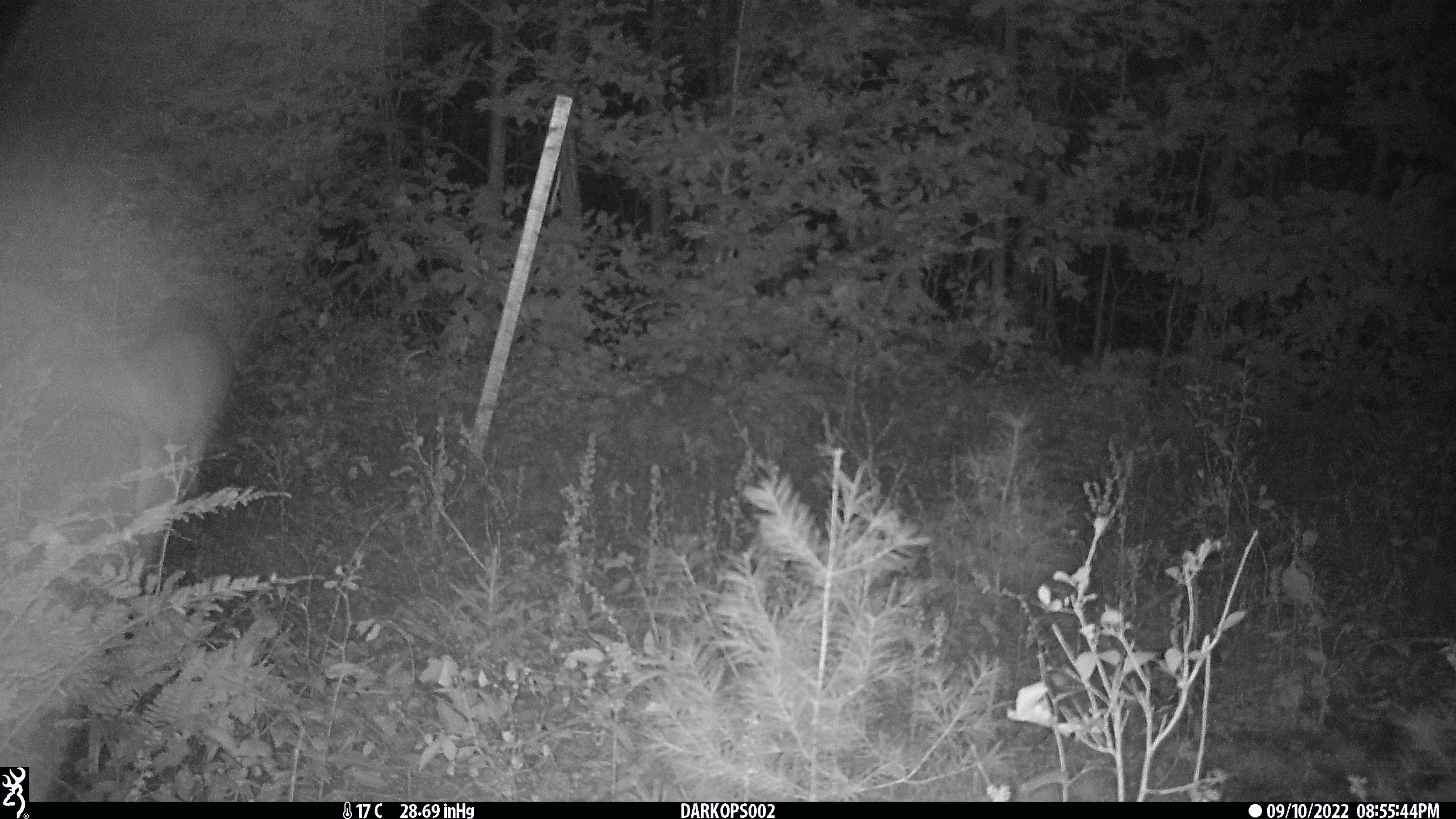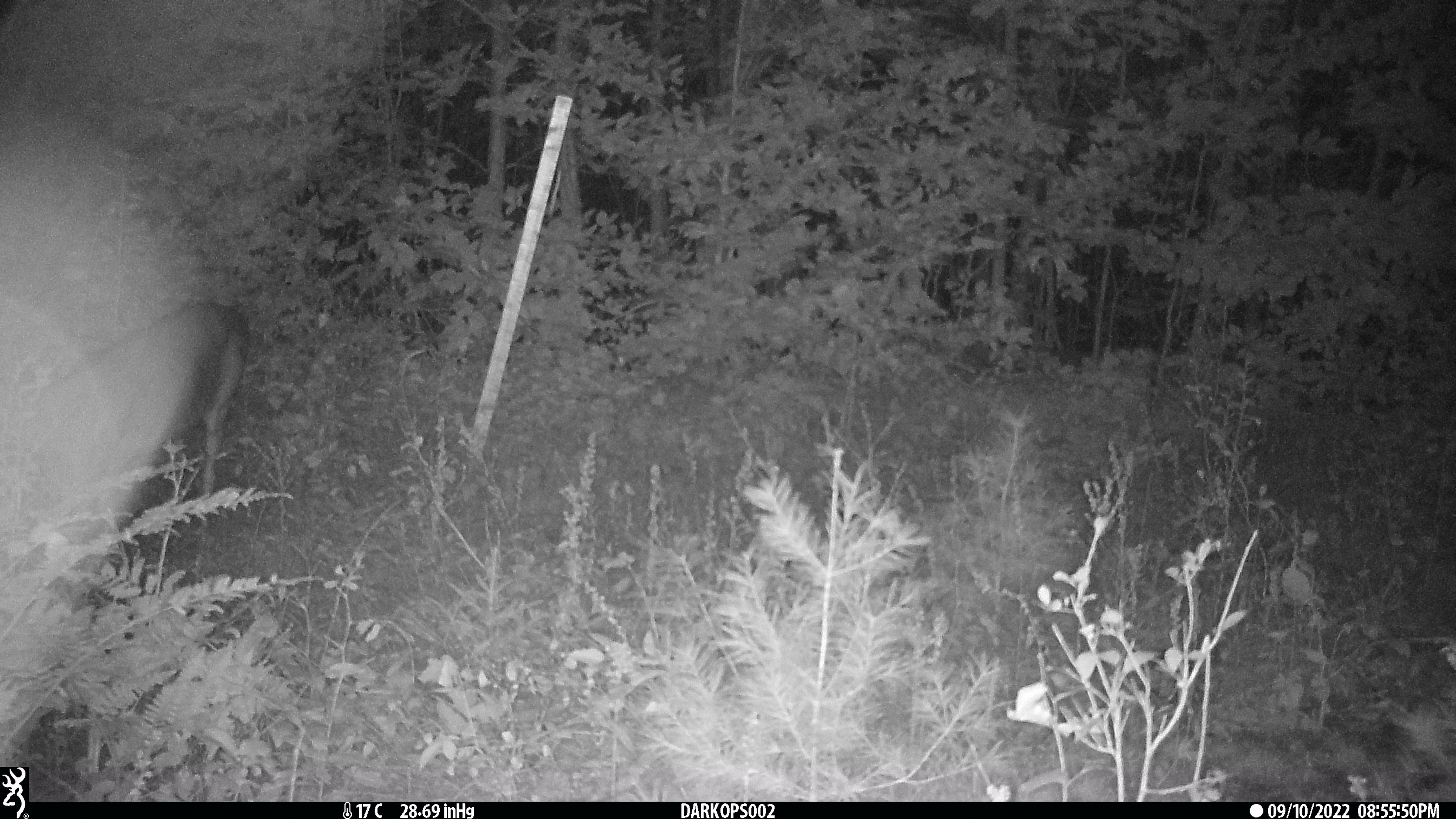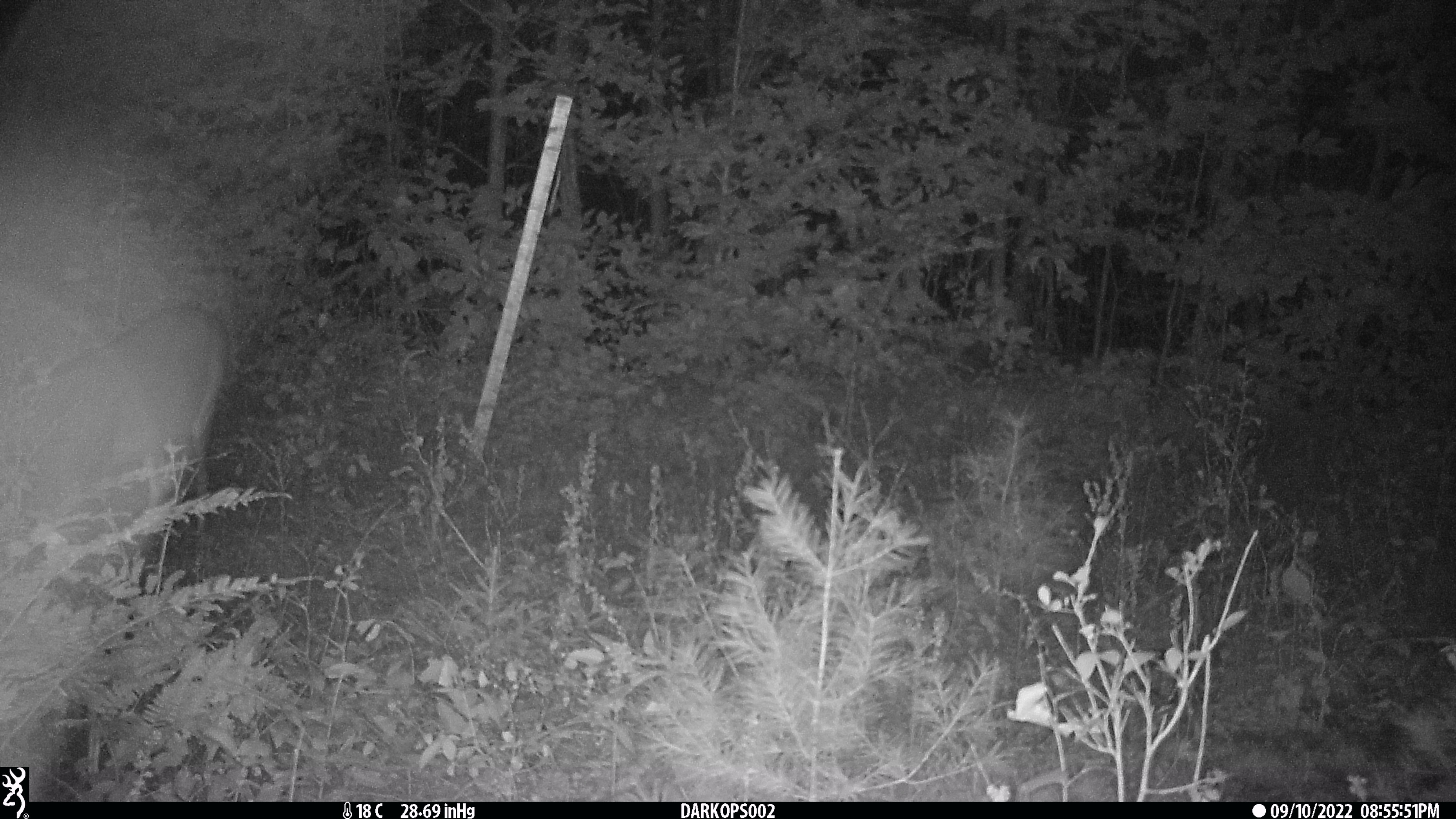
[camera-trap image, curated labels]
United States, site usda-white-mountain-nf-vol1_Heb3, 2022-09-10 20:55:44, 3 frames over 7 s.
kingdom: Animalia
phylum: Chordata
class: Mammalia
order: Artiodactyla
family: Cervidae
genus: Odocoileus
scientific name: Odocoileus virginianus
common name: white-tailed deer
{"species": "white-tailed deer (Odocoileus virginianus)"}